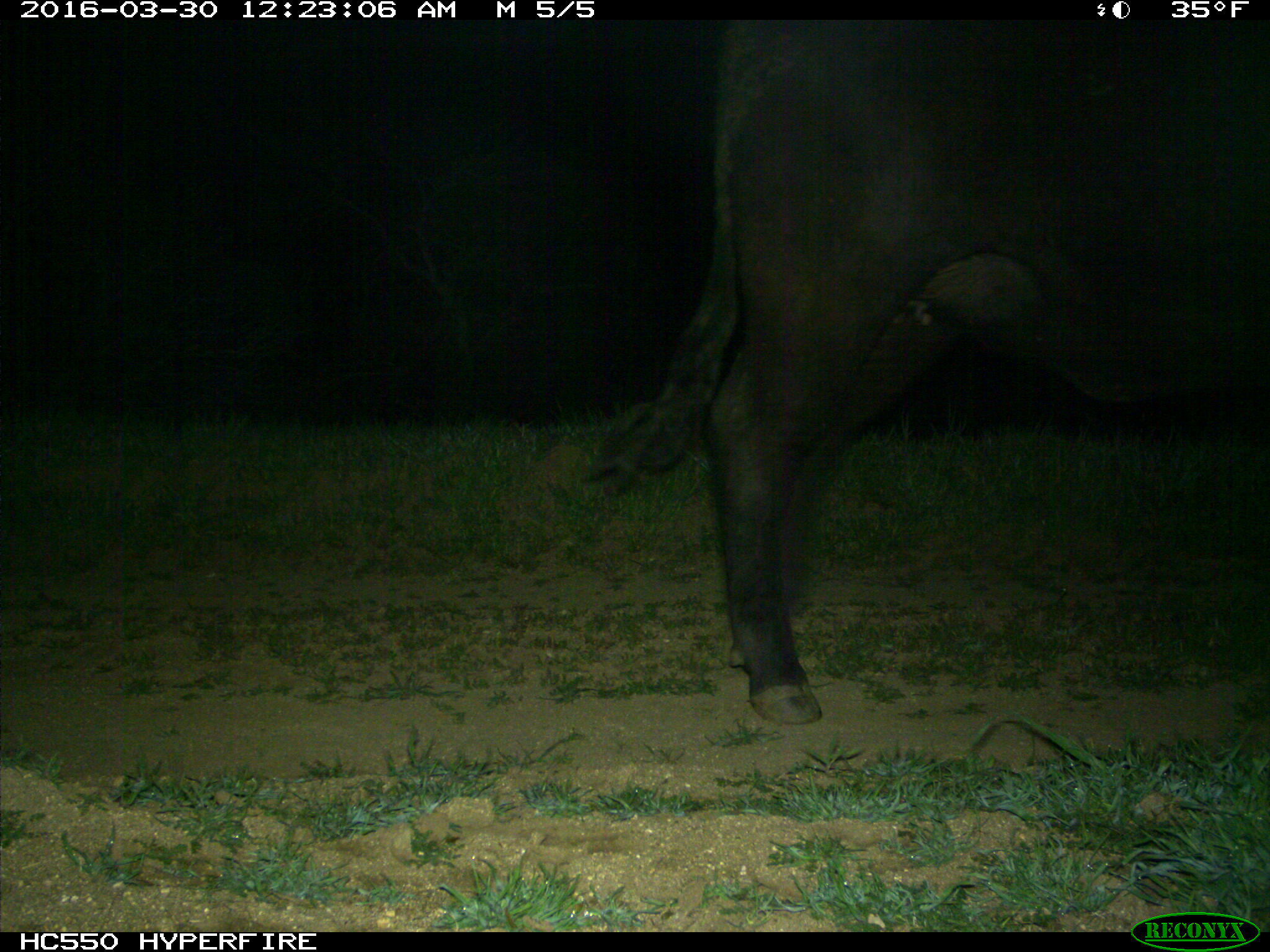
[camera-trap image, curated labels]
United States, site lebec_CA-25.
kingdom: Animalia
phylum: Chordata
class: Mammalia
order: Artiodactyla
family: Bovidae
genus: Bos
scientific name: Bos taurus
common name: domestic cow